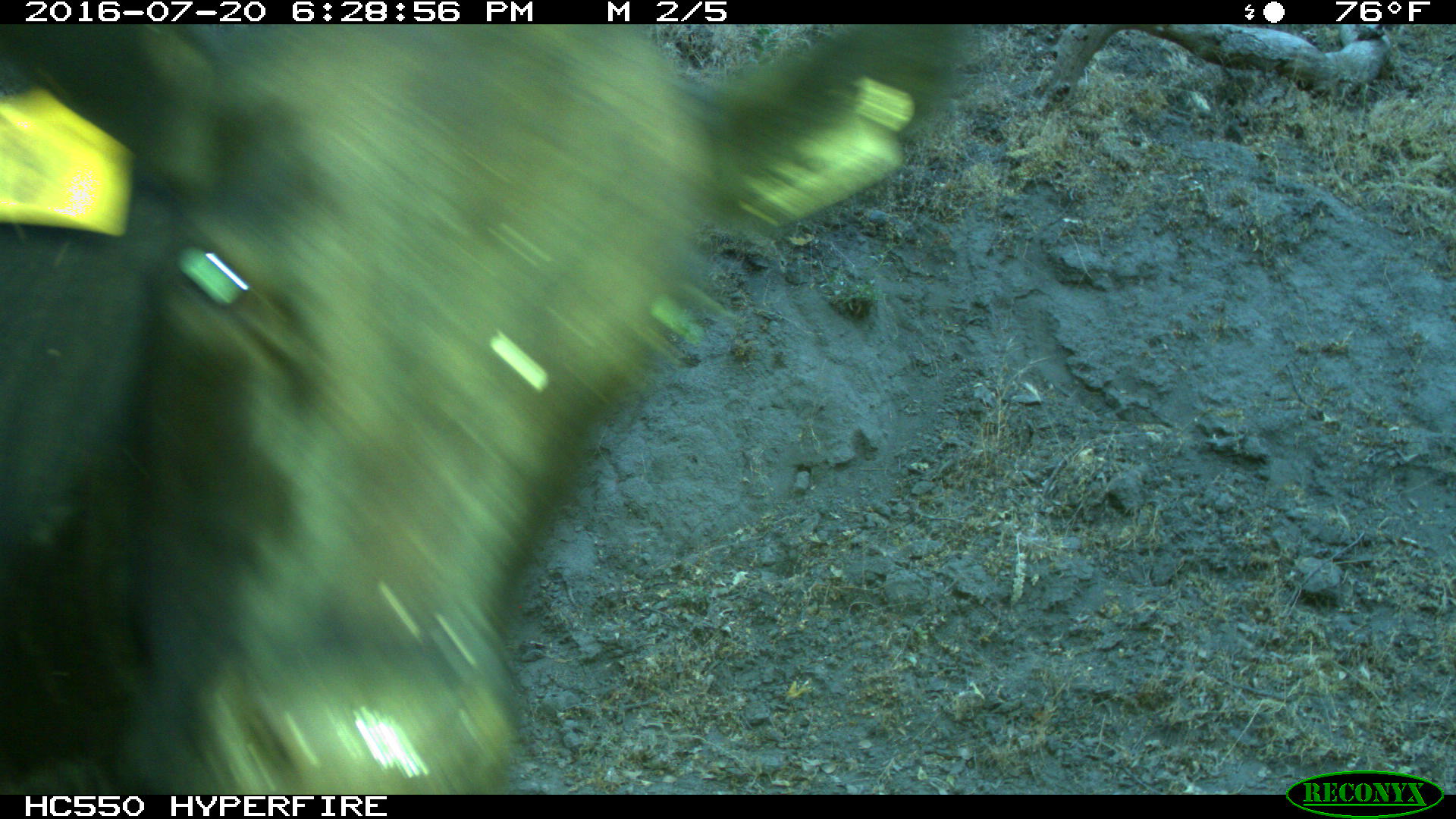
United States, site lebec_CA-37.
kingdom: Animalia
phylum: Chordata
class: Mammalia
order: Artiodactyla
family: Bovidae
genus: Bos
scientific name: Bos taurus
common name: domestic cow